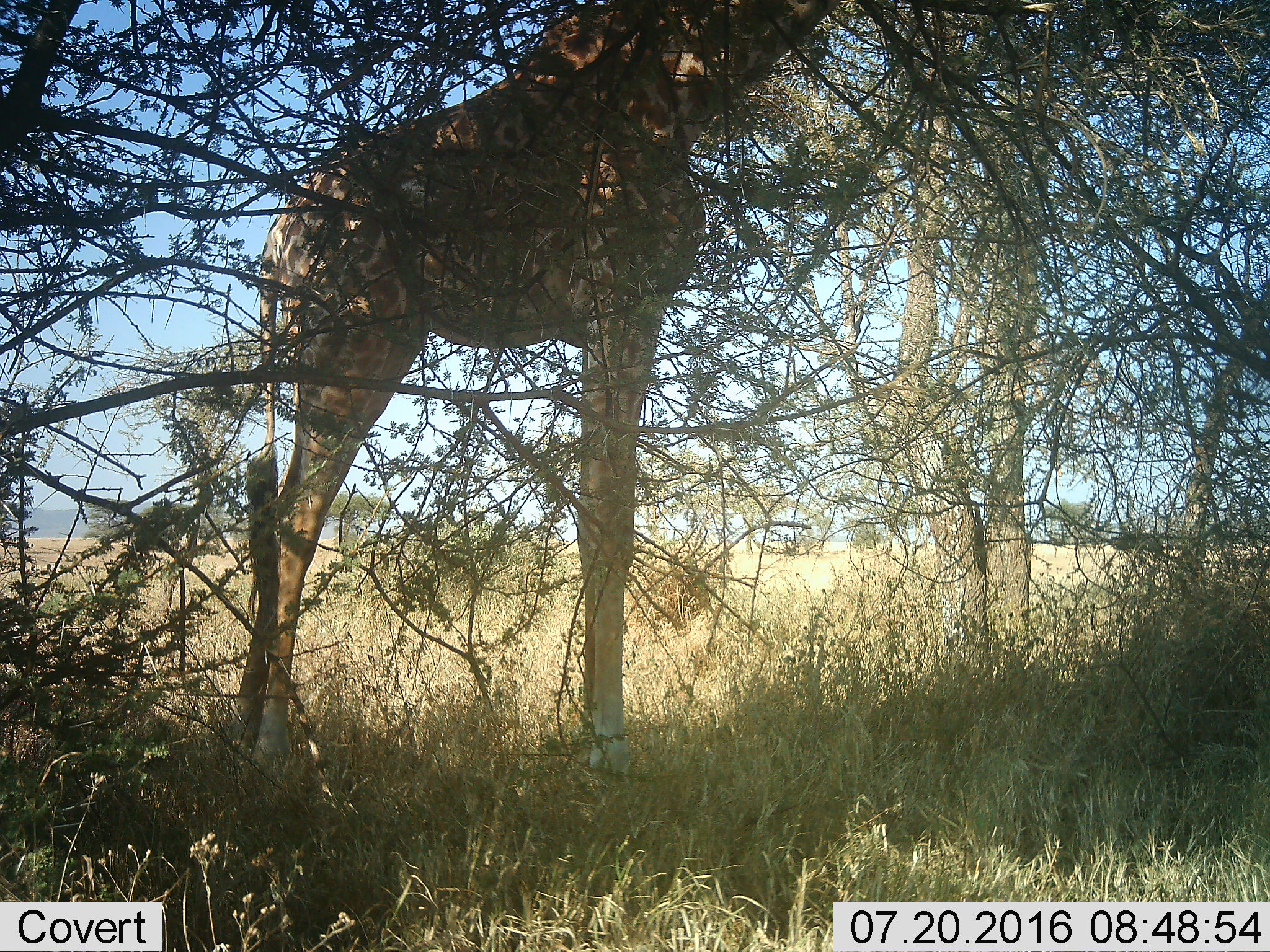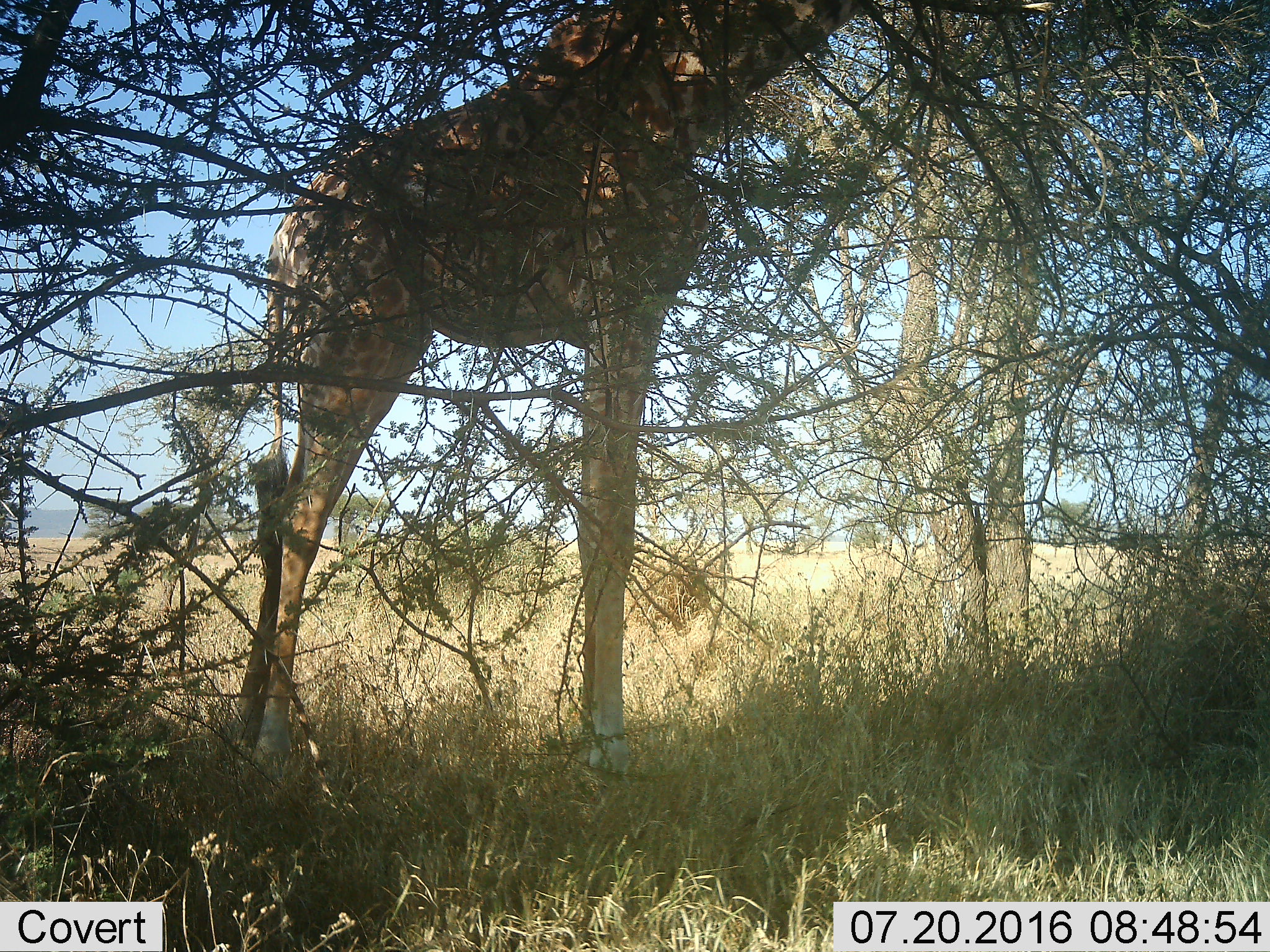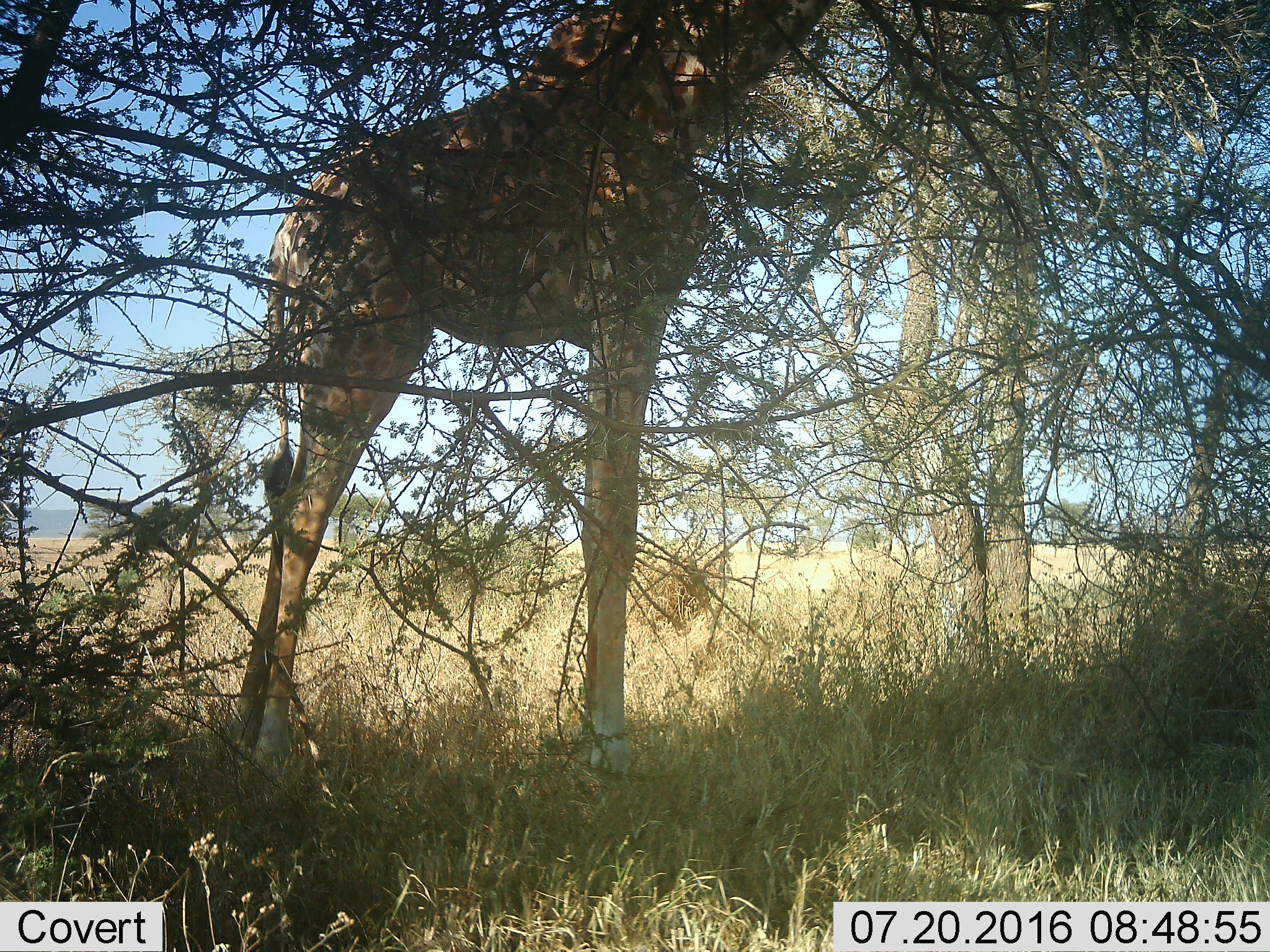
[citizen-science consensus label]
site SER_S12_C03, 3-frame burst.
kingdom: Animalia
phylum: Chordata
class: Mammalia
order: Artiodactyla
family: Giraffidae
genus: Giraffa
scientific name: Giraffa camelopardalis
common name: giraffe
Giraffe (Giraffa camelopardalis), count 1. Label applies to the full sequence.